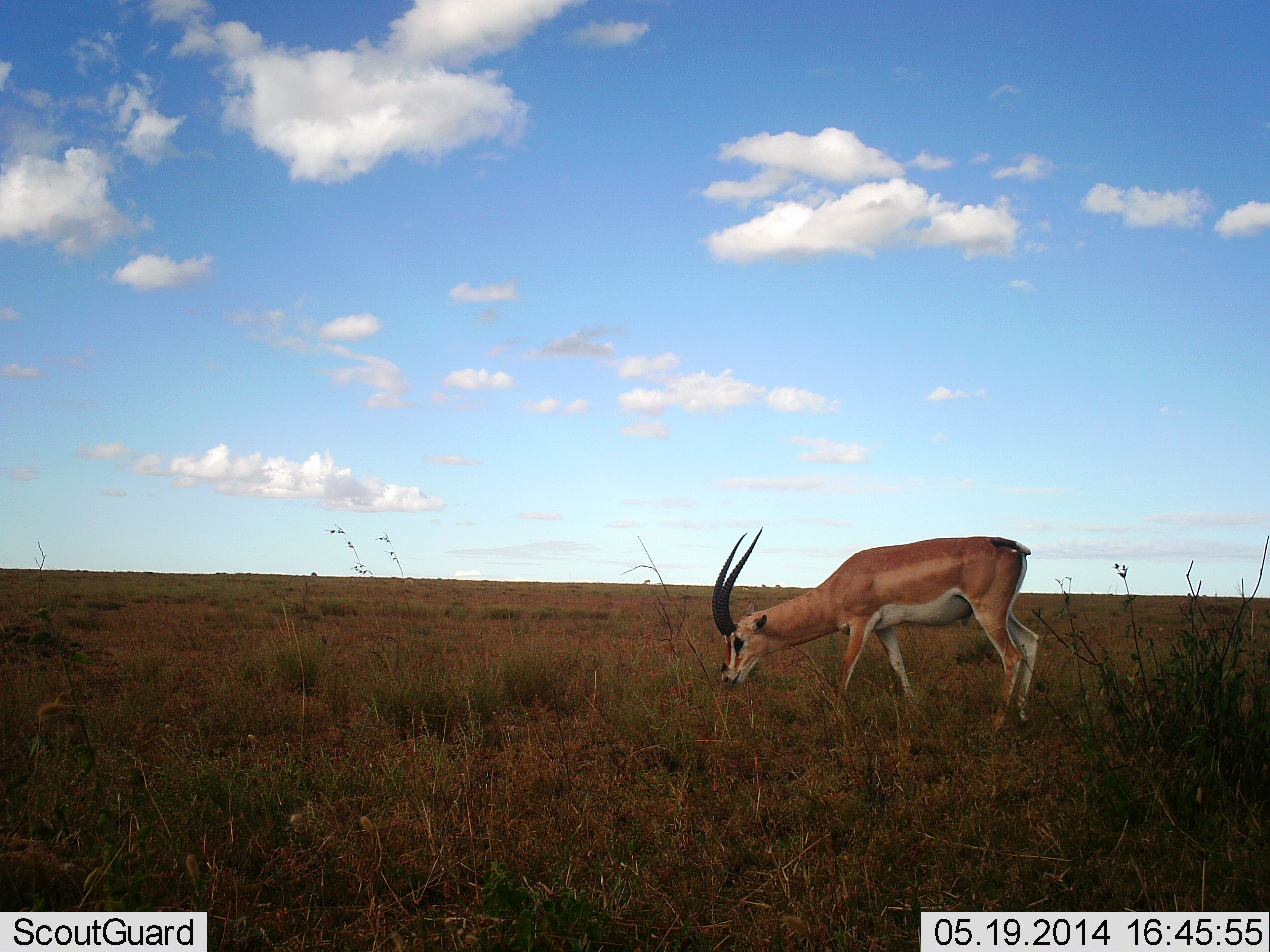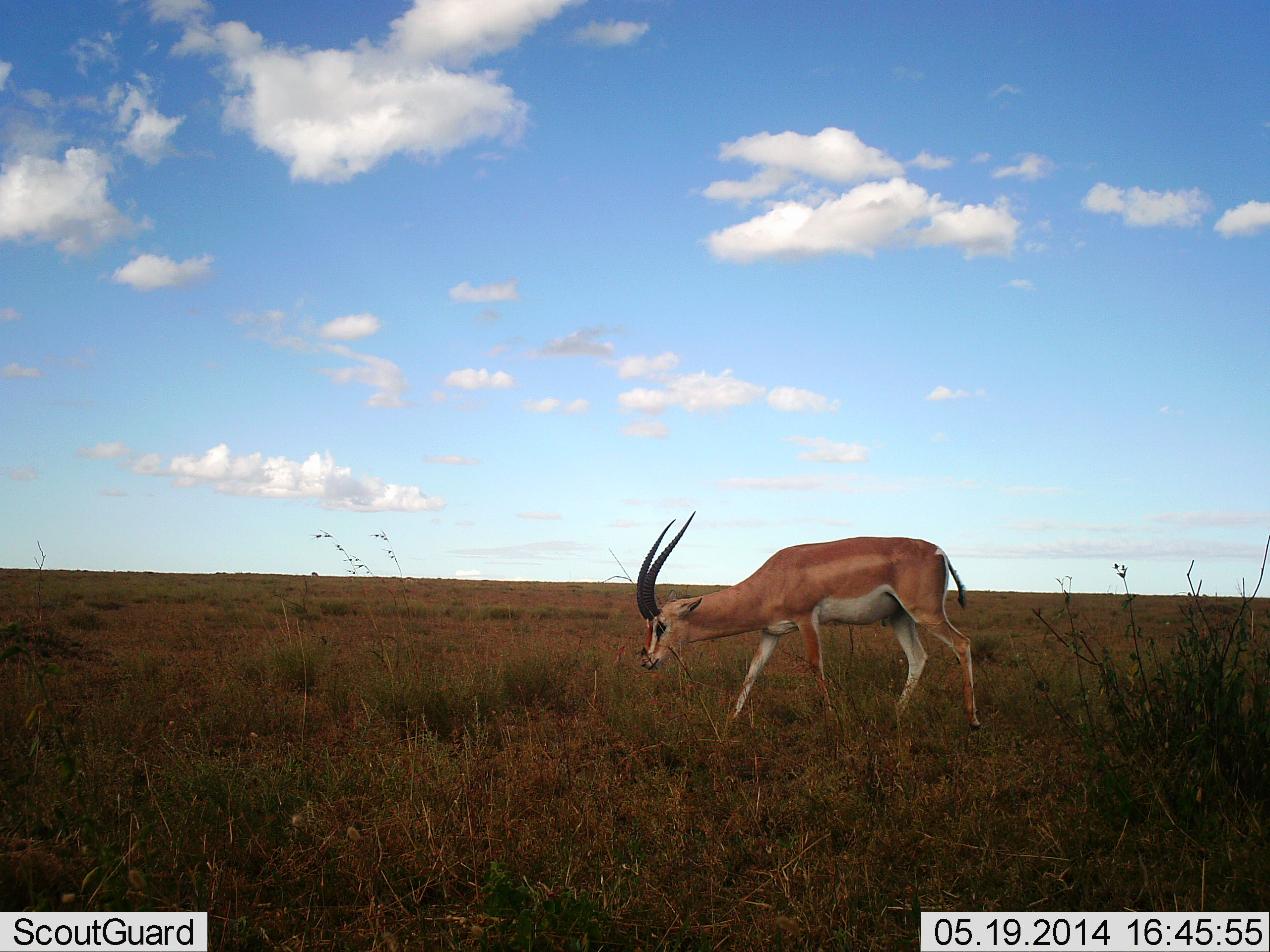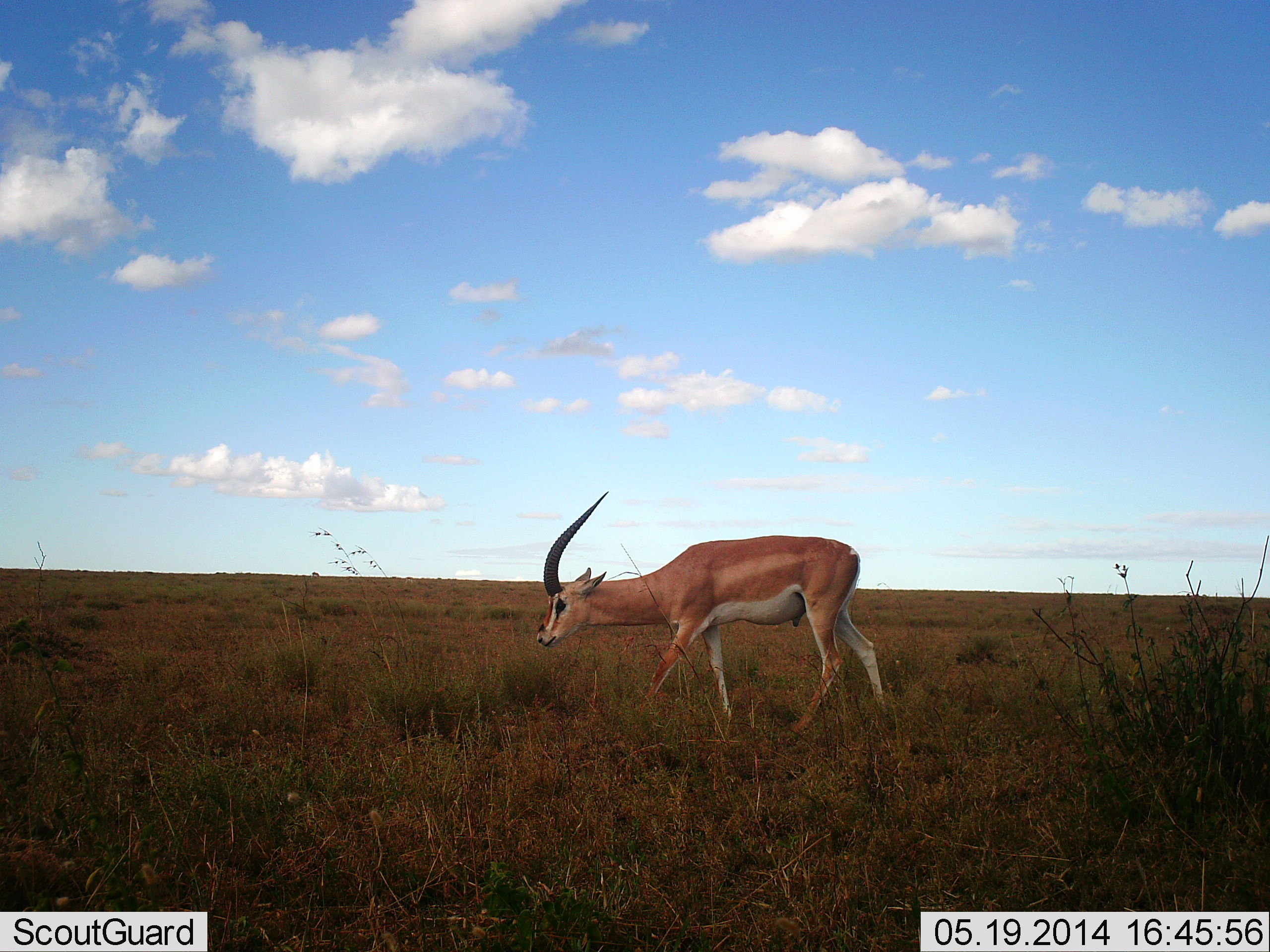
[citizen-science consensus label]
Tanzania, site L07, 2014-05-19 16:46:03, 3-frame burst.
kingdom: Animalia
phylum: Chordata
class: Mammalia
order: Artiodactyla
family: Bovidae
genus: Nanger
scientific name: Nanger granti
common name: grant's gazelle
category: gazellegrants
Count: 1.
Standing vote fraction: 0%.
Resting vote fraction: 0%.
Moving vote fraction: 80%.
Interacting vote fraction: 0%.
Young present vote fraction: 0%.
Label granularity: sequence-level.